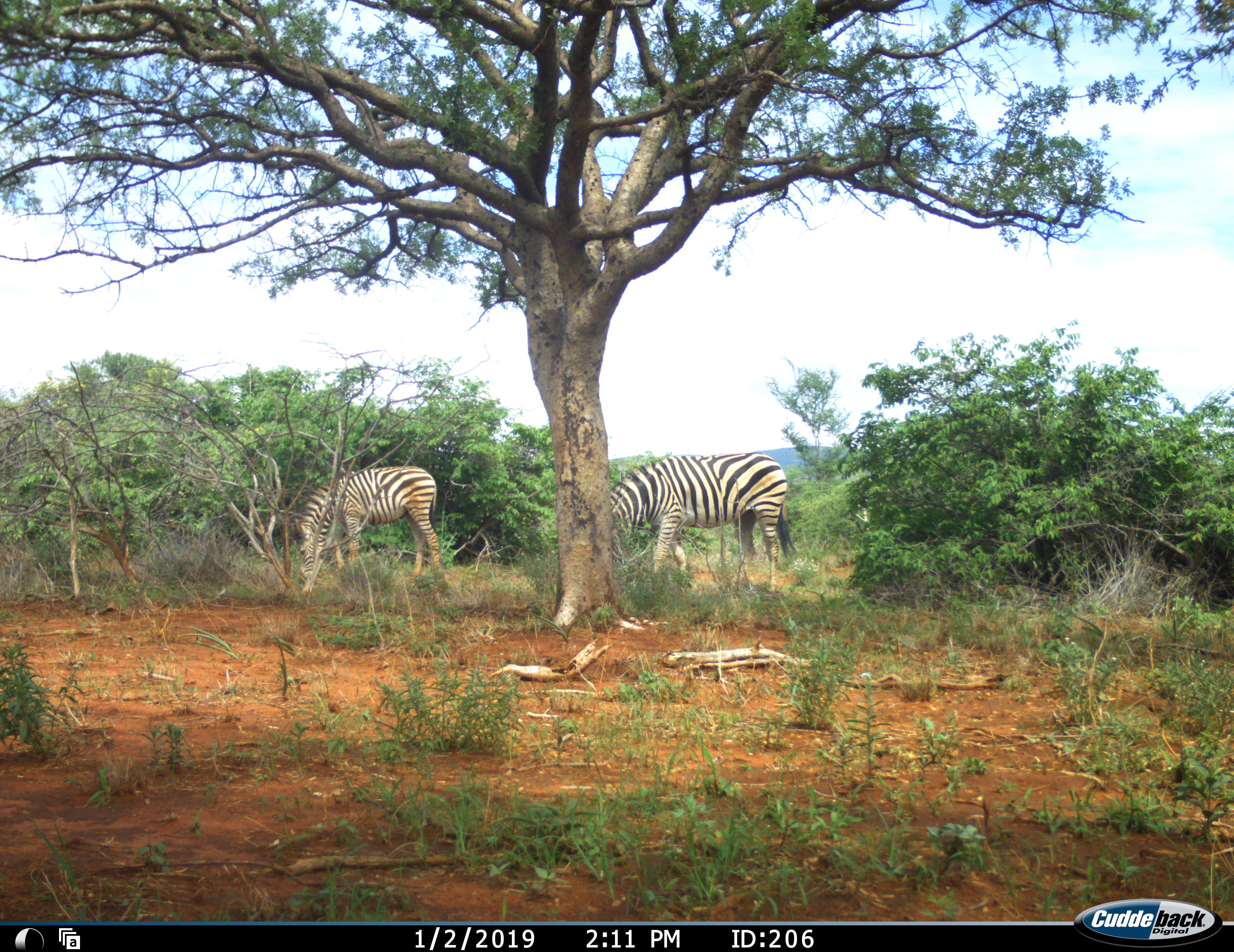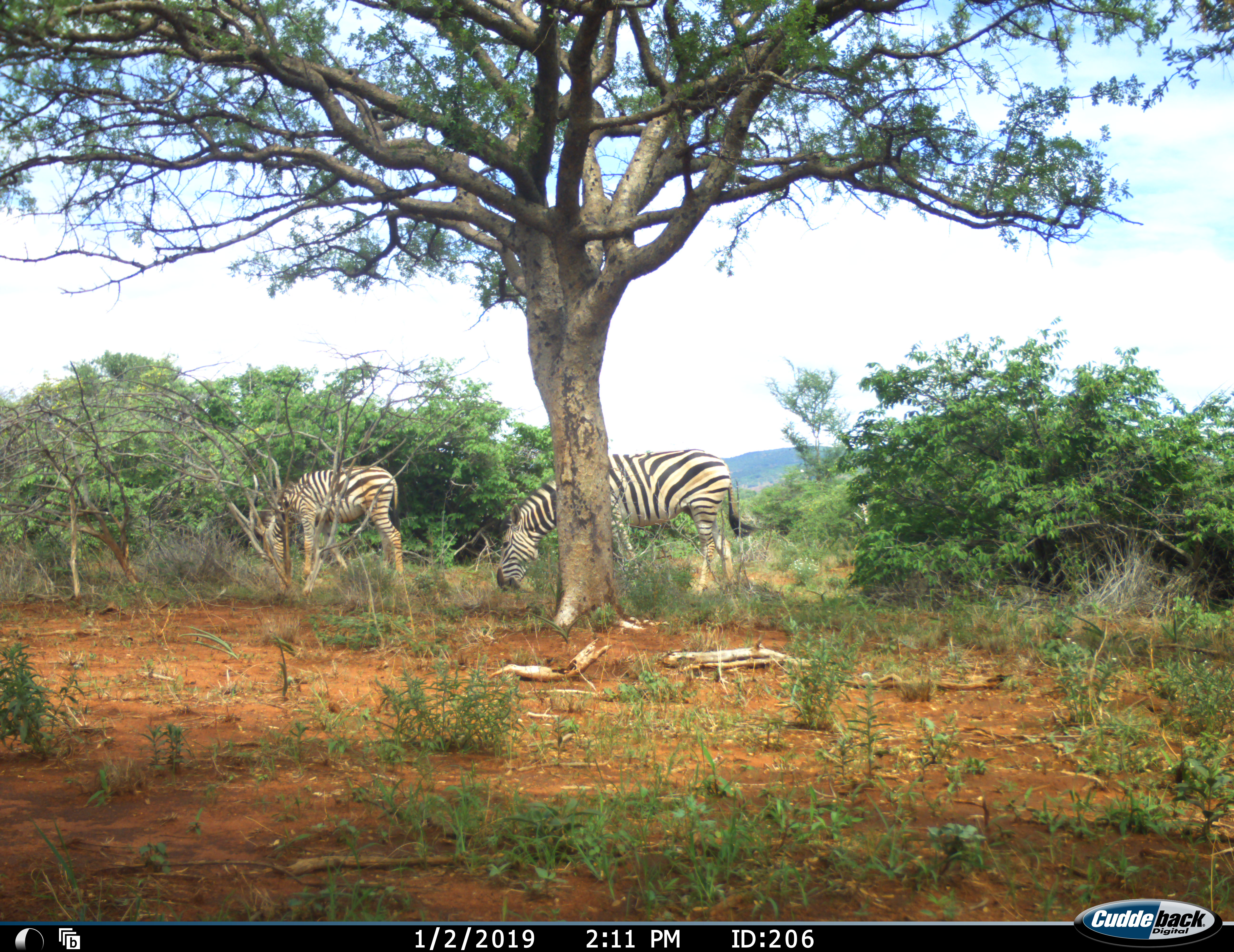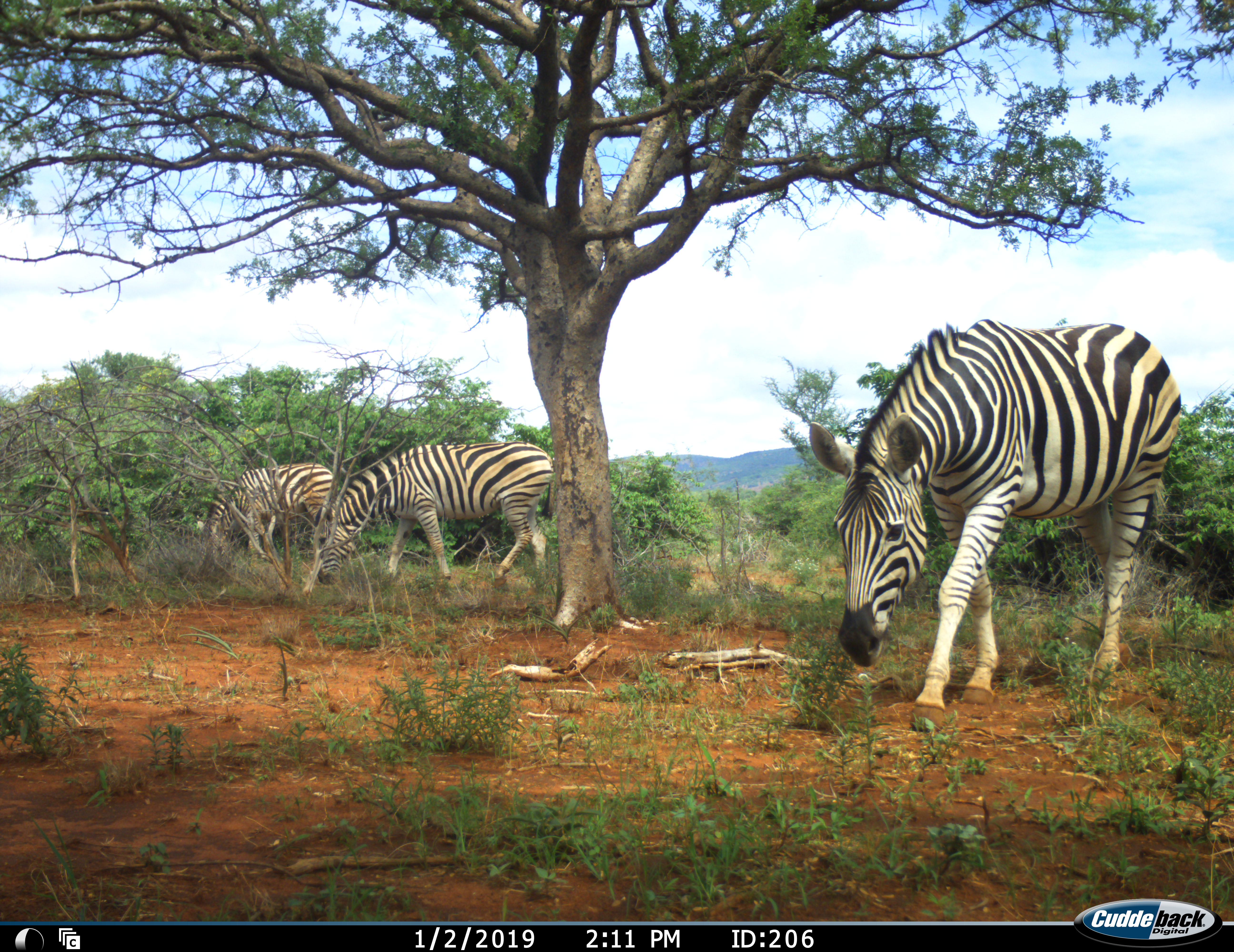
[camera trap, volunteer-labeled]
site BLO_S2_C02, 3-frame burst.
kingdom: Animalia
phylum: Chordata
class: Mammalia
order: Perissodactyla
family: Equidae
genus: Equus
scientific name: Equus quagga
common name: plains zebra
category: zebraplains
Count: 3.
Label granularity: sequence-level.